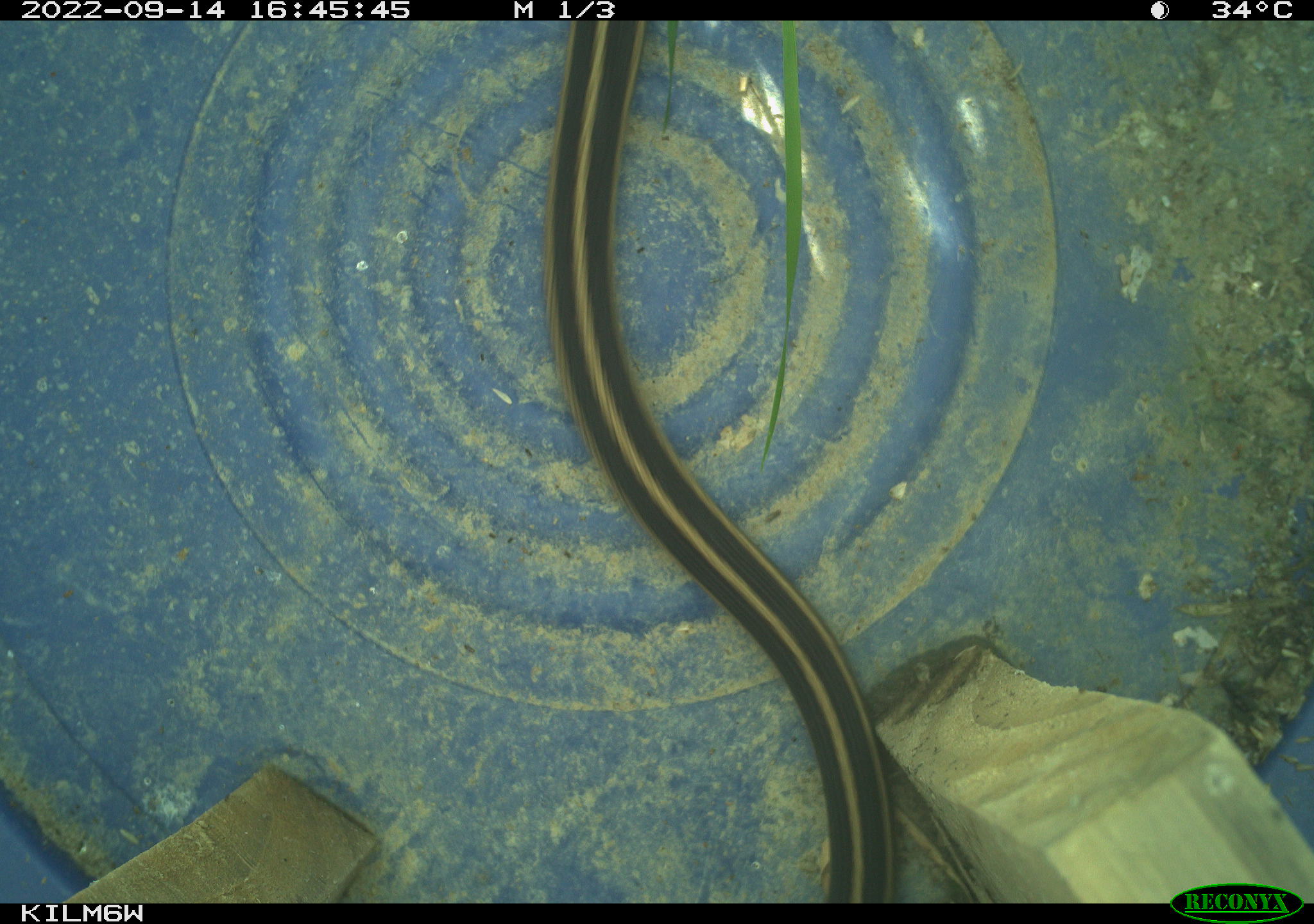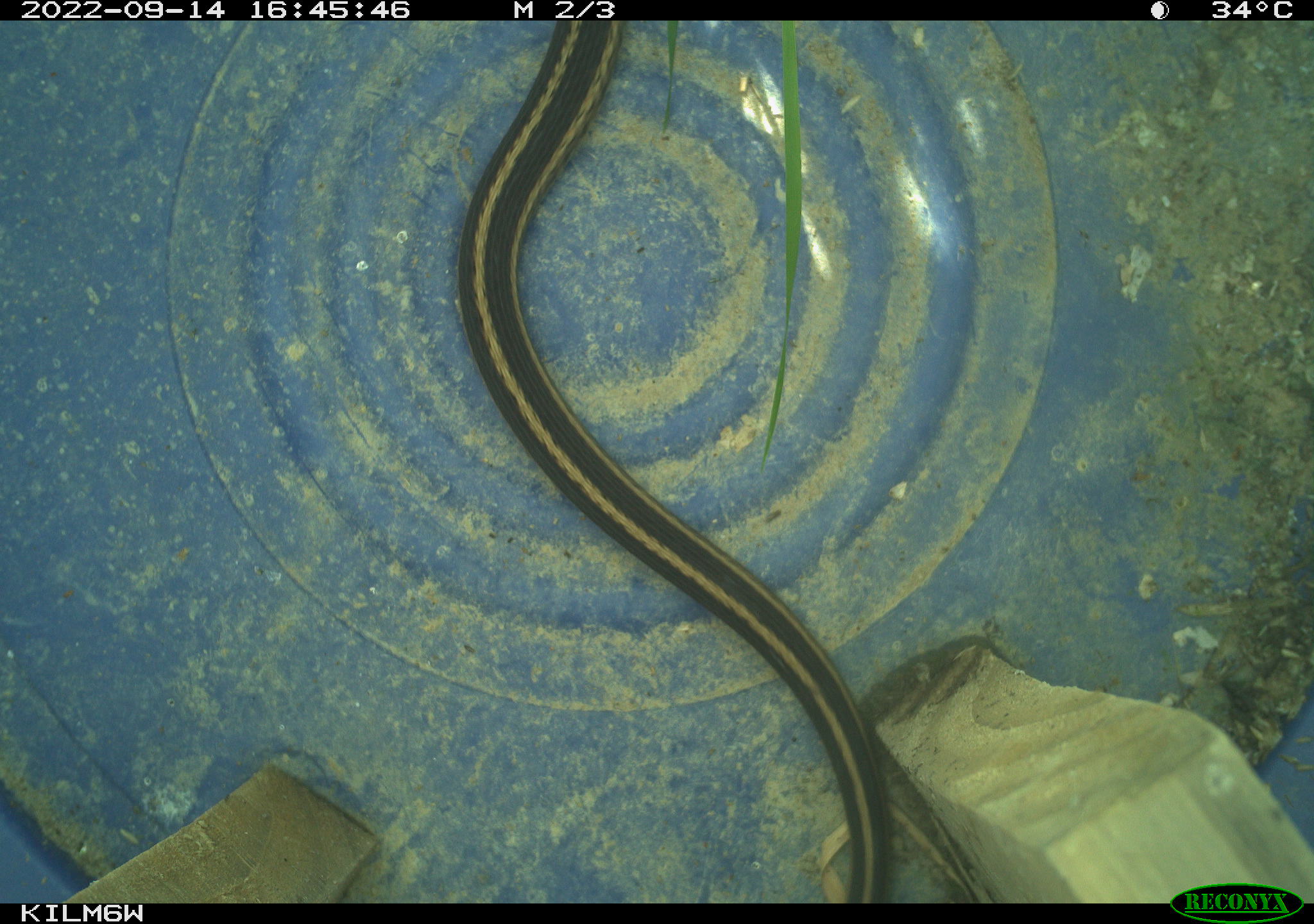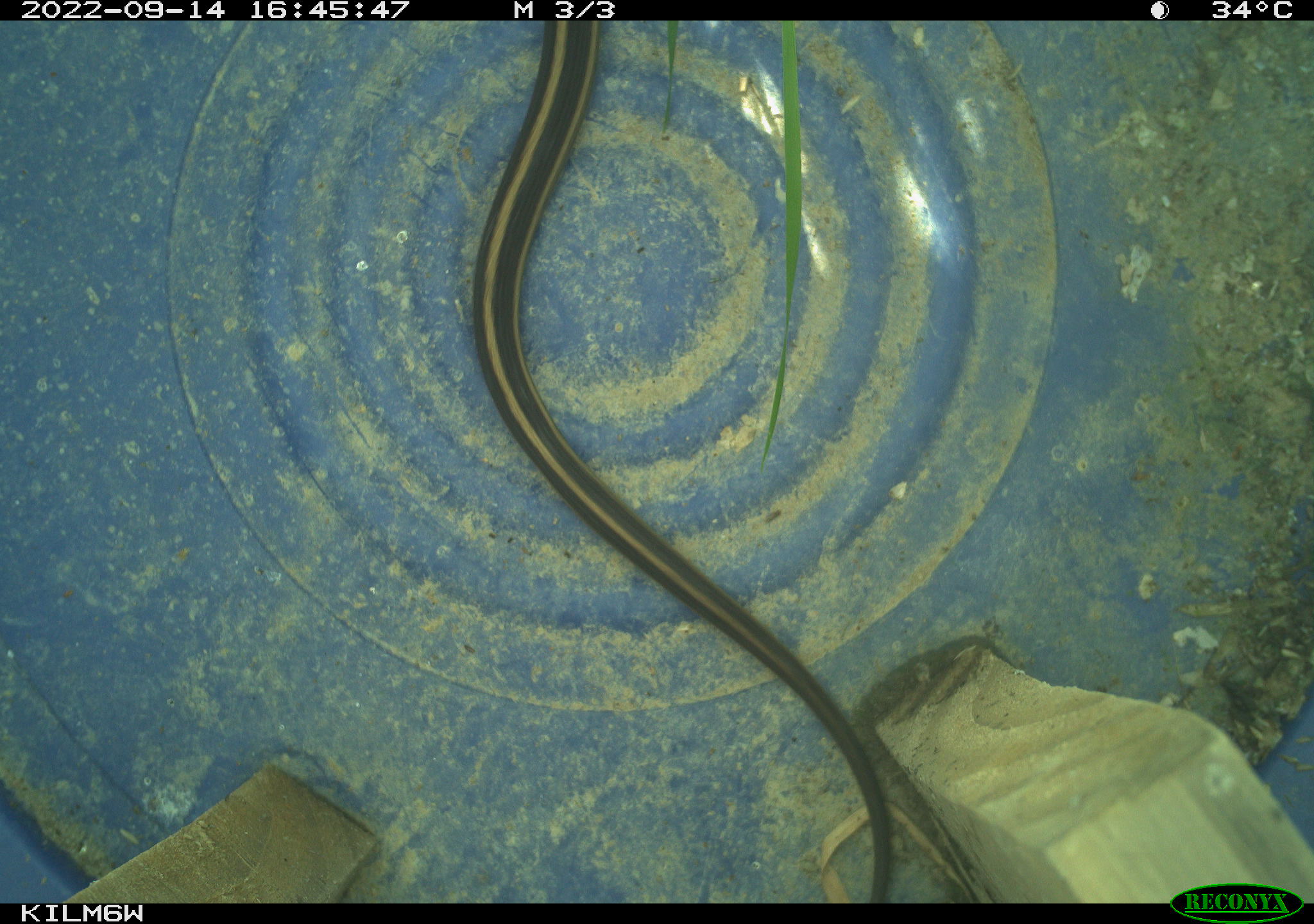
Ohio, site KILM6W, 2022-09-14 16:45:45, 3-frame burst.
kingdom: Animalia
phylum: Chordata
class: Reptilia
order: Squamata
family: Colubridae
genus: Thamnophis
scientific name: Thamnophis sirtalis sirtalis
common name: eastern gartersnake